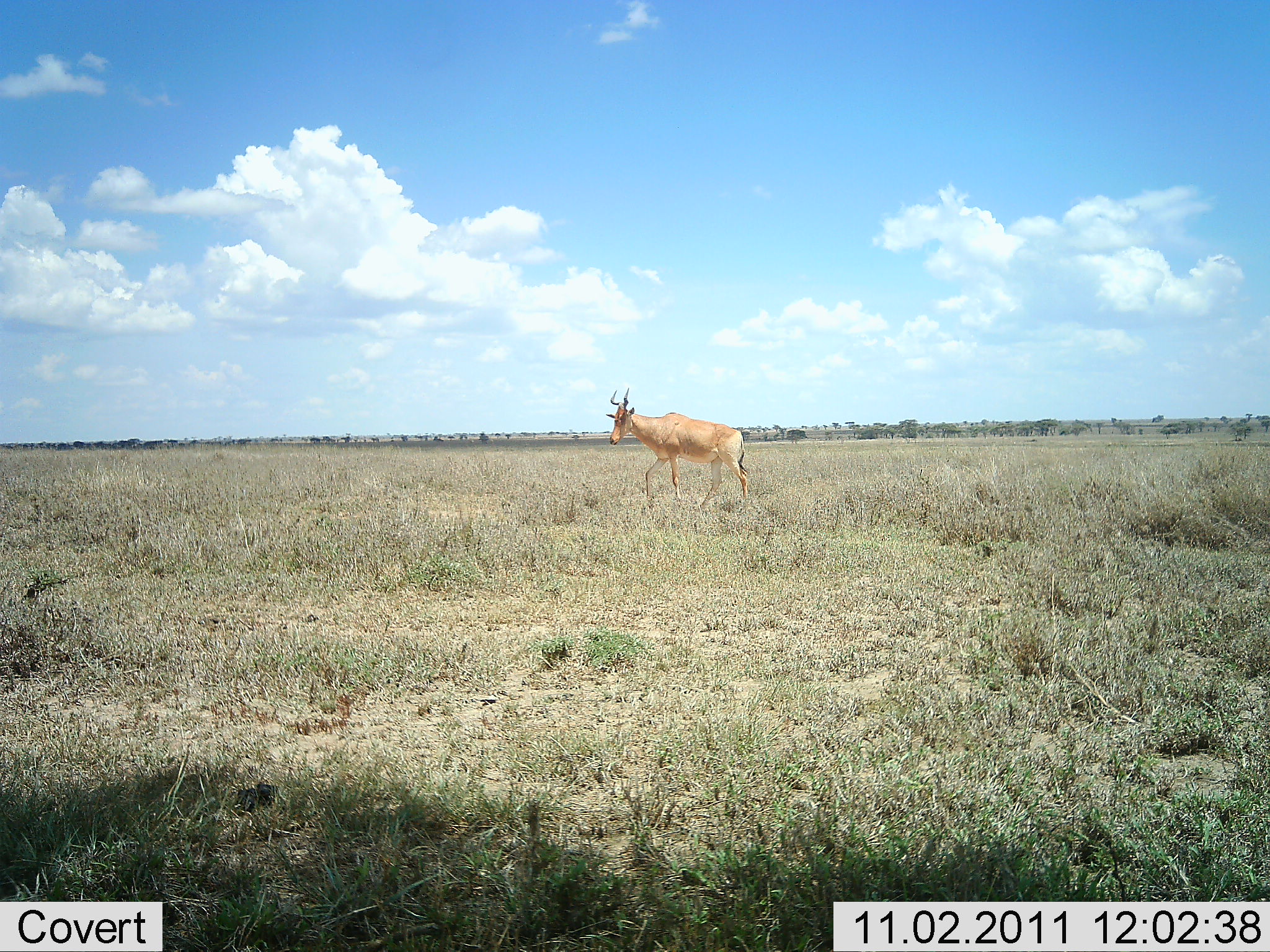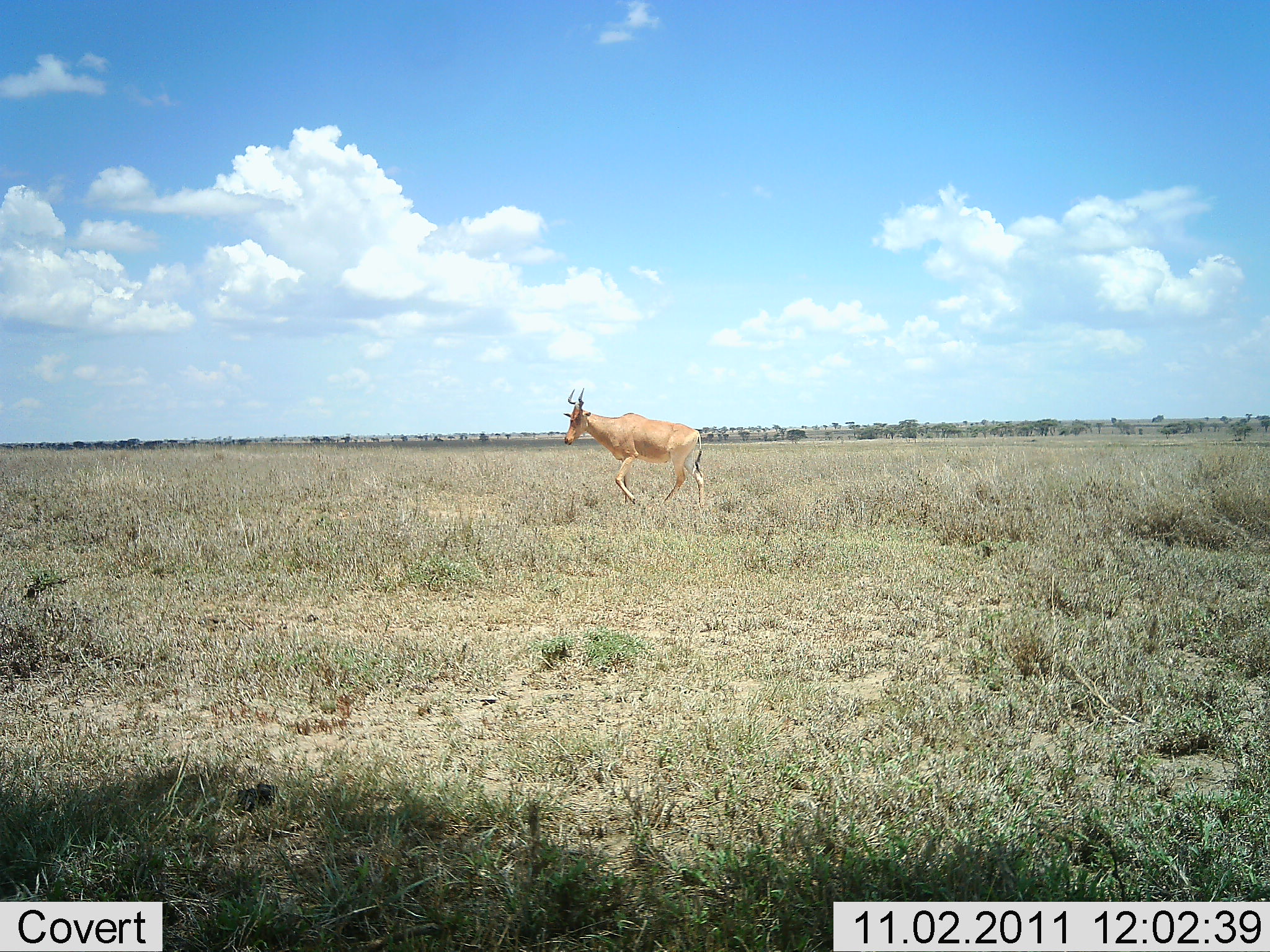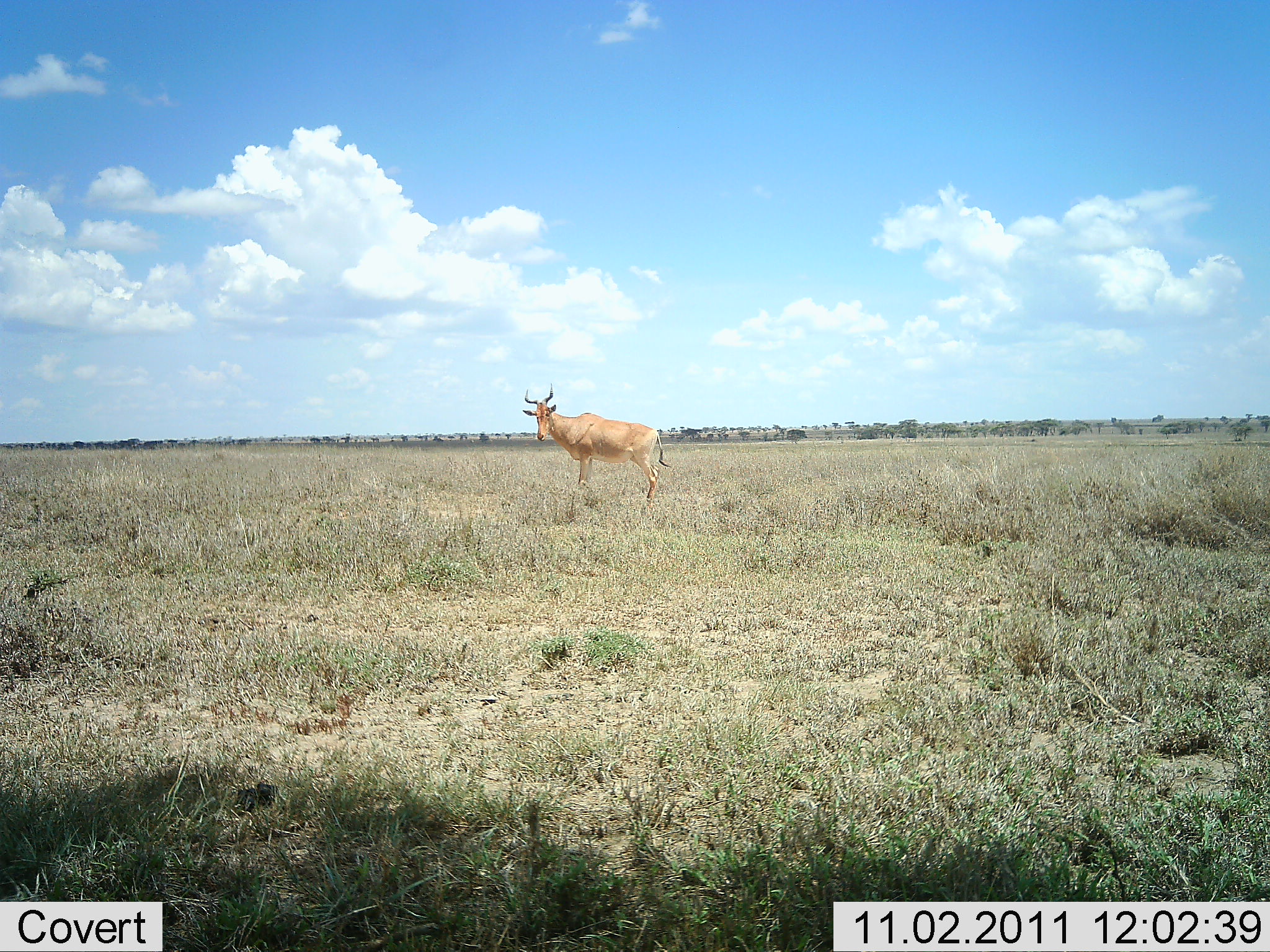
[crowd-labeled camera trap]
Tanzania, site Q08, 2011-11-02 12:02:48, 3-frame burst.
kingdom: Animalia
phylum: Chordata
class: Mammalia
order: Artiodactyla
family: Bovidae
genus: Alcelaphus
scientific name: Alcelaphus buselaphus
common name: hartebeest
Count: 1.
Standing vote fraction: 7%.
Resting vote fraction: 0%.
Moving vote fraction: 93%.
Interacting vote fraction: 0%.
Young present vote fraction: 0%.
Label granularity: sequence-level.